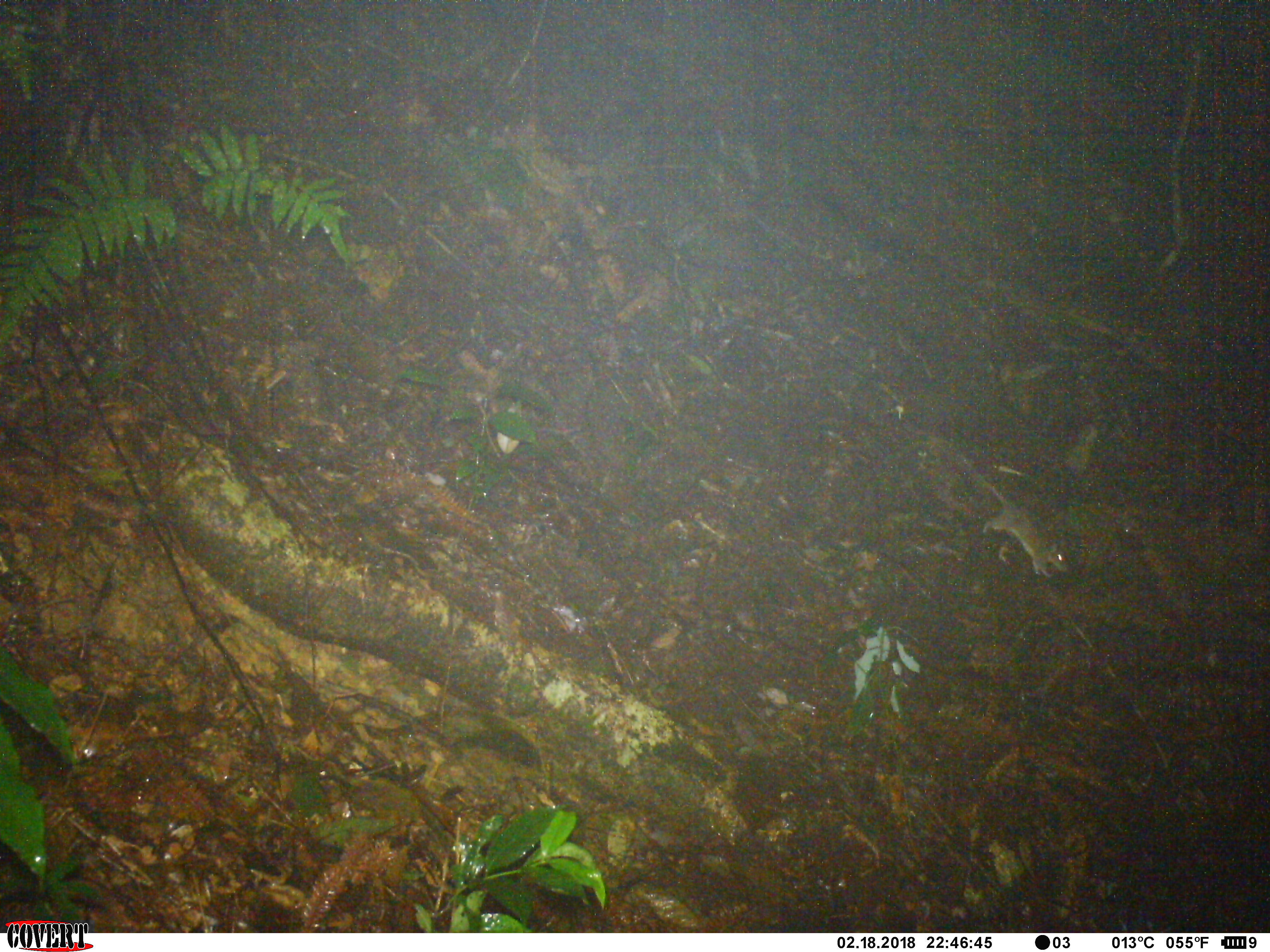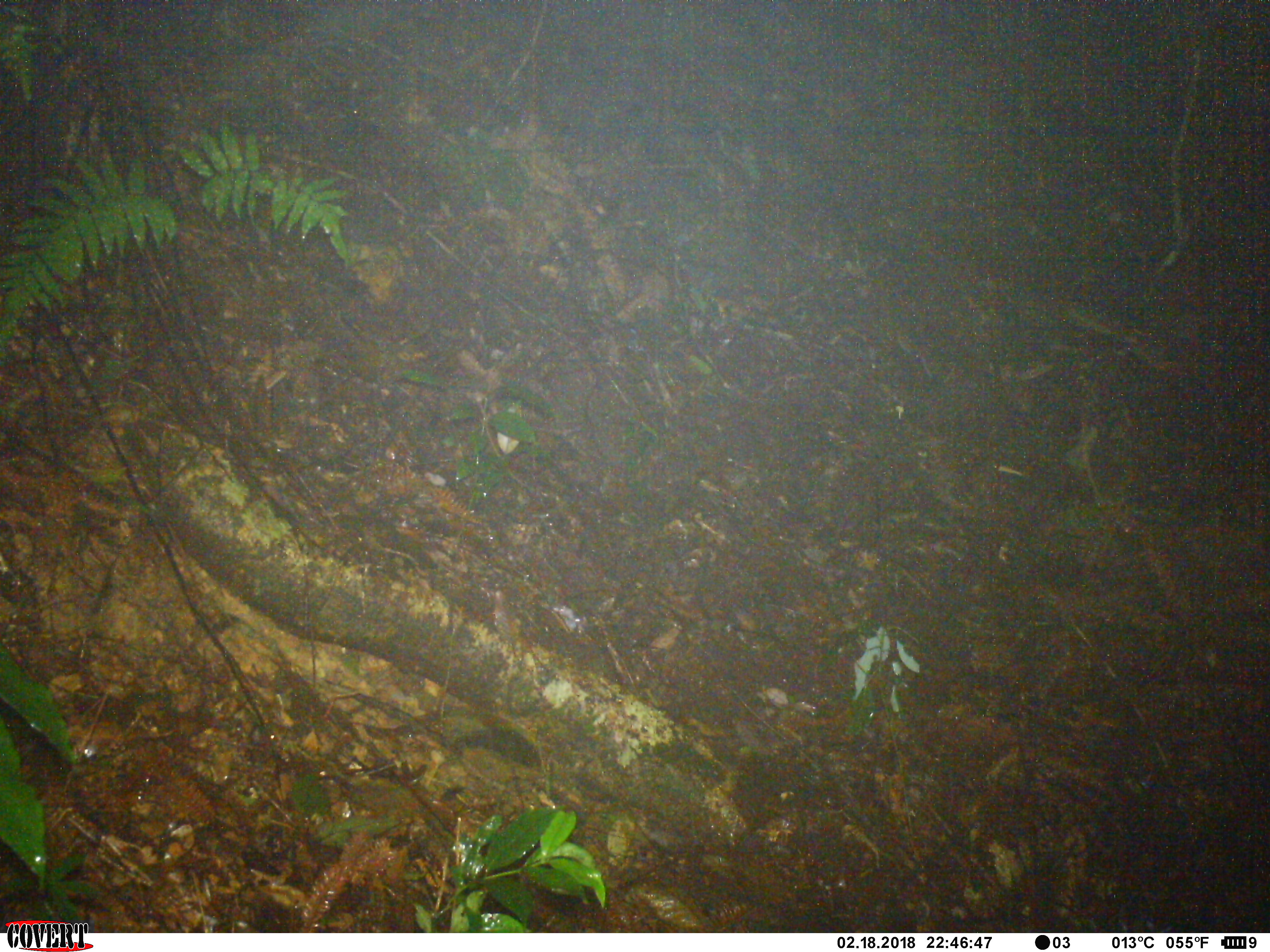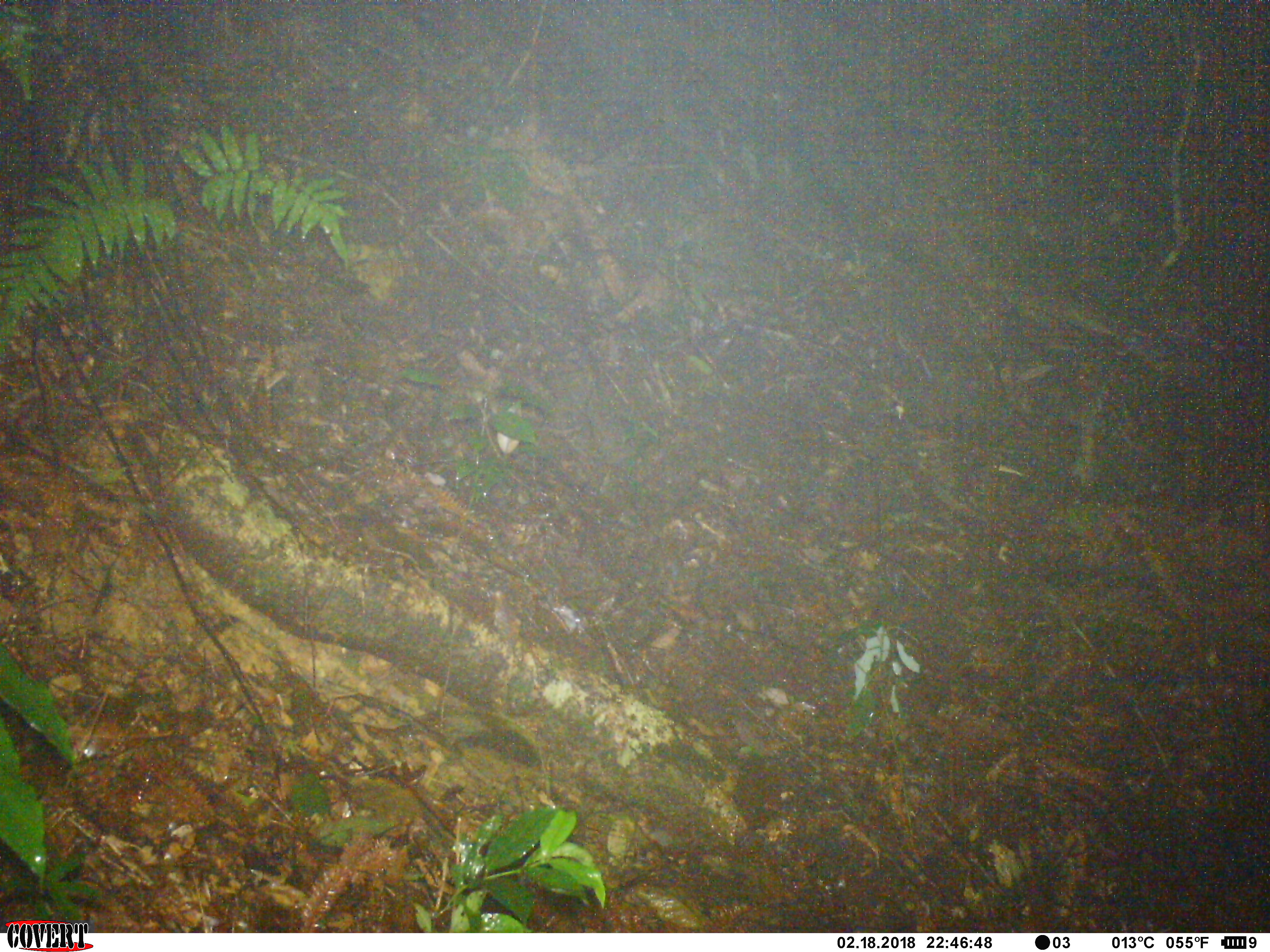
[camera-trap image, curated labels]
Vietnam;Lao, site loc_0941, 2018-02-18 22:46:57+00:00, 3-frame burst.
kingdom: Animalia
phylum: Chordata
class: Mammalia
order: Rodentia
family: Muridae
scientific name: Muridae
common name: old-world mice and rats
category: unidentified murid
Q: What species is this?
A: Unidentified murid (old-world mice and rats) (Muridae).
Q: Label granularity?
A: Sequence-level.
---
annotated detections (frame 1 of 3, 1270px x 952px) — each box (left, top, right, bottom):
unidentified murid: (956, 453, 1070, 578)